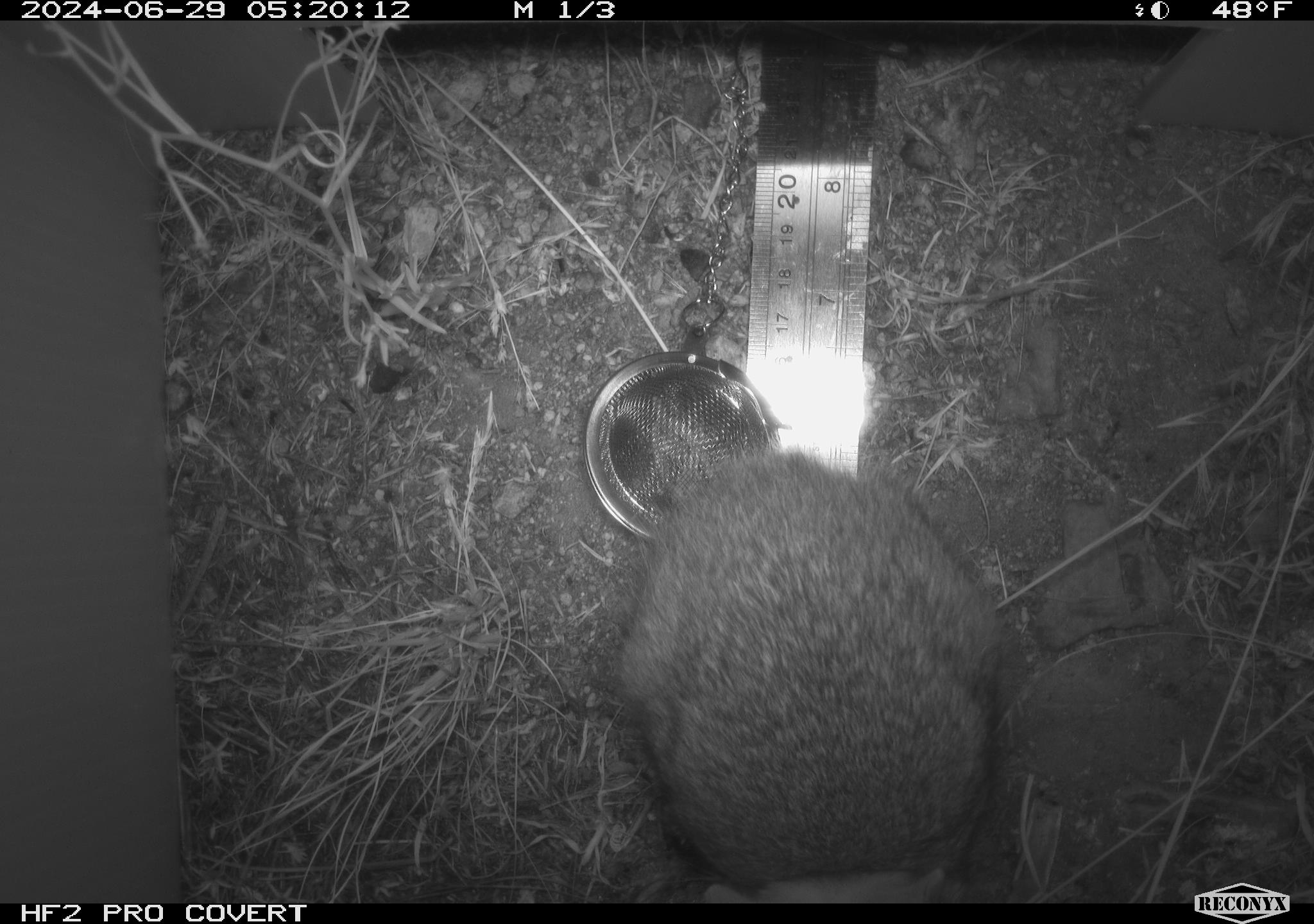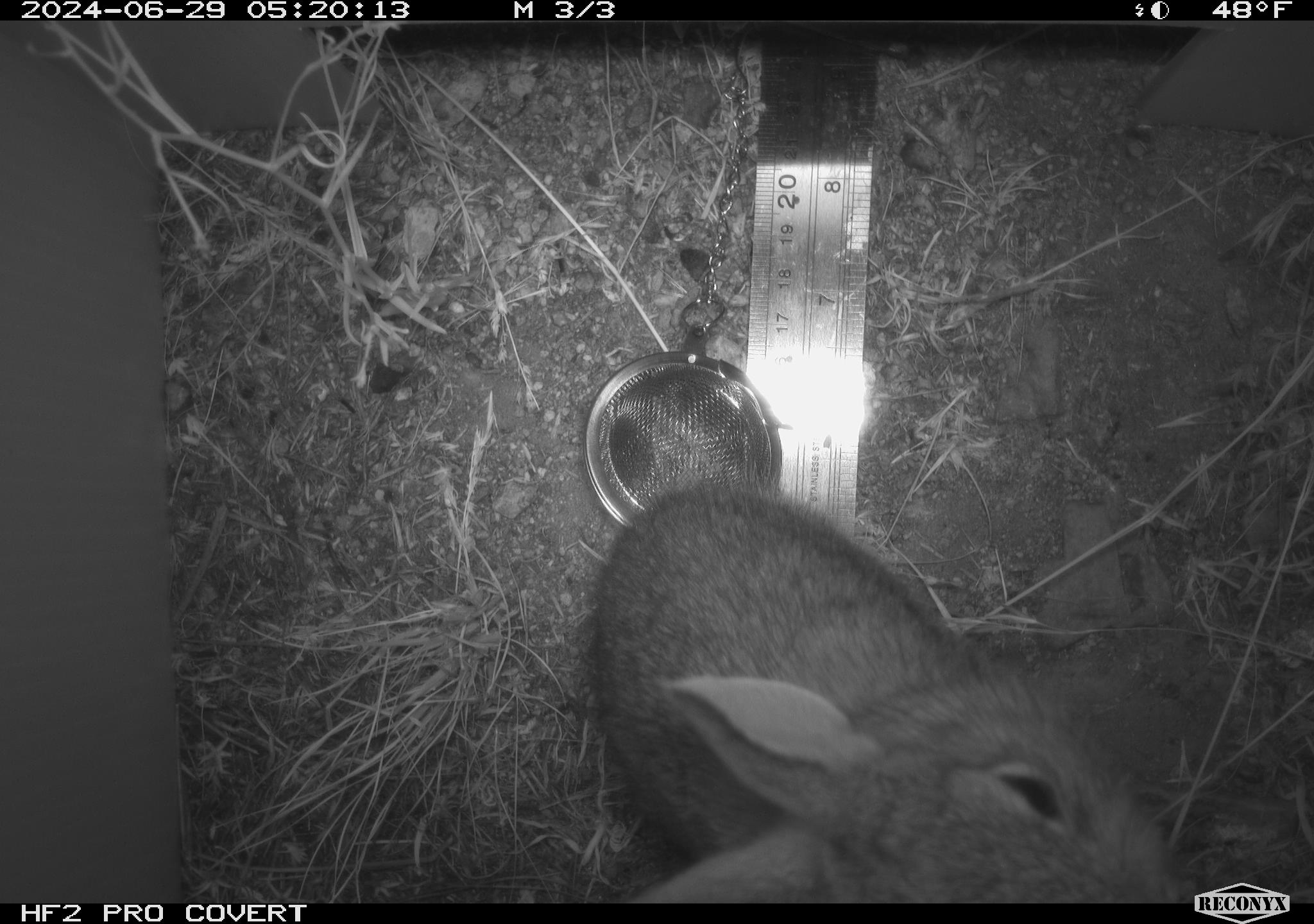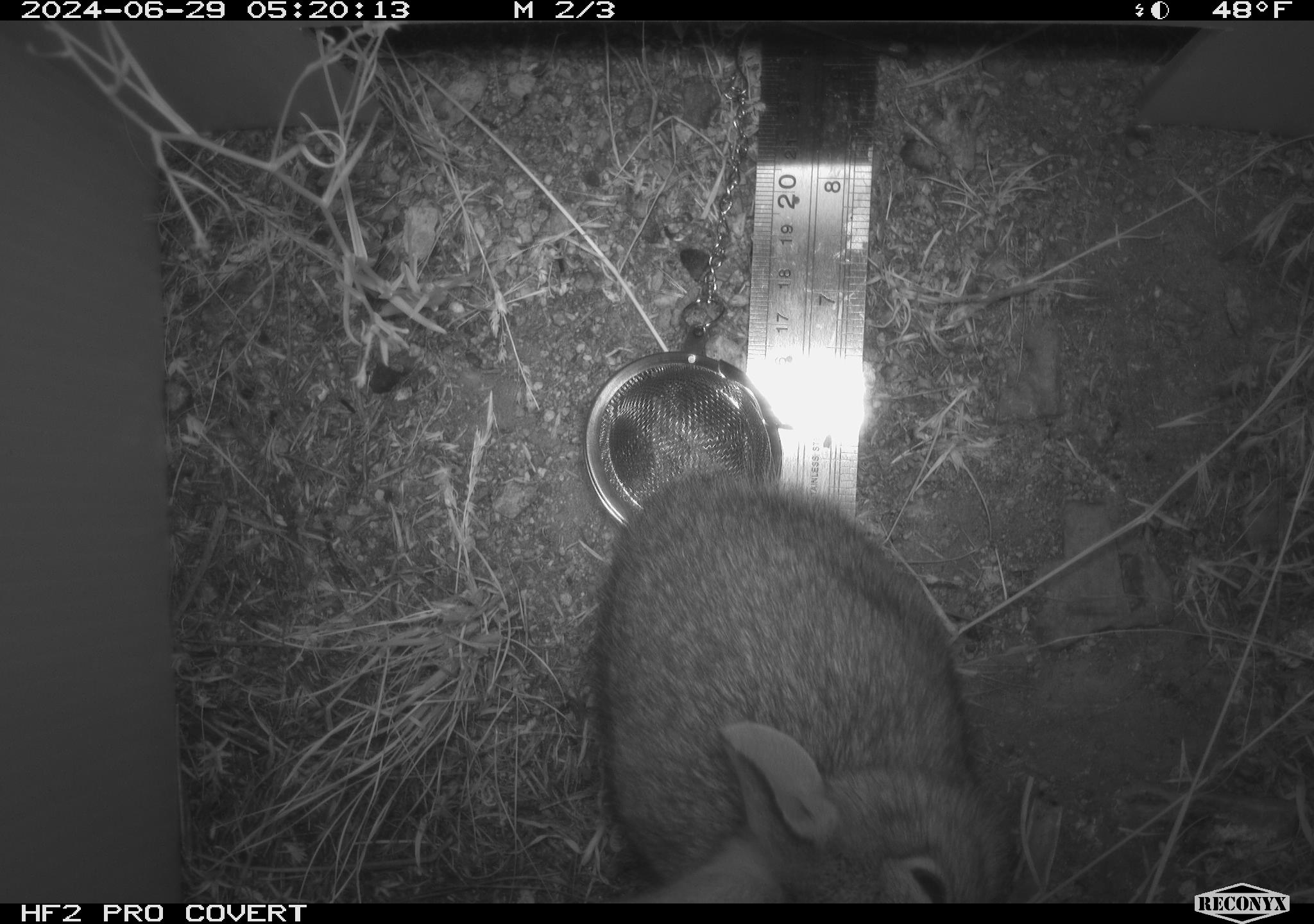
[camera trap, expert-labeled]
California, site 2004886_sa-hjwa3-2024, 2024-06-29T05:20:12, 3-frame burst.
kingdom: Animalia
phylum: Chordata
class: Mammalia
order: Lagomorpha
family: Leporidae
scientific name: Leporidae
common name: rabbit or hare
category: rabbit and hare family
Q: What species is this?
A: Rabbit and hare family (rabbit or hare) (Leporidae).